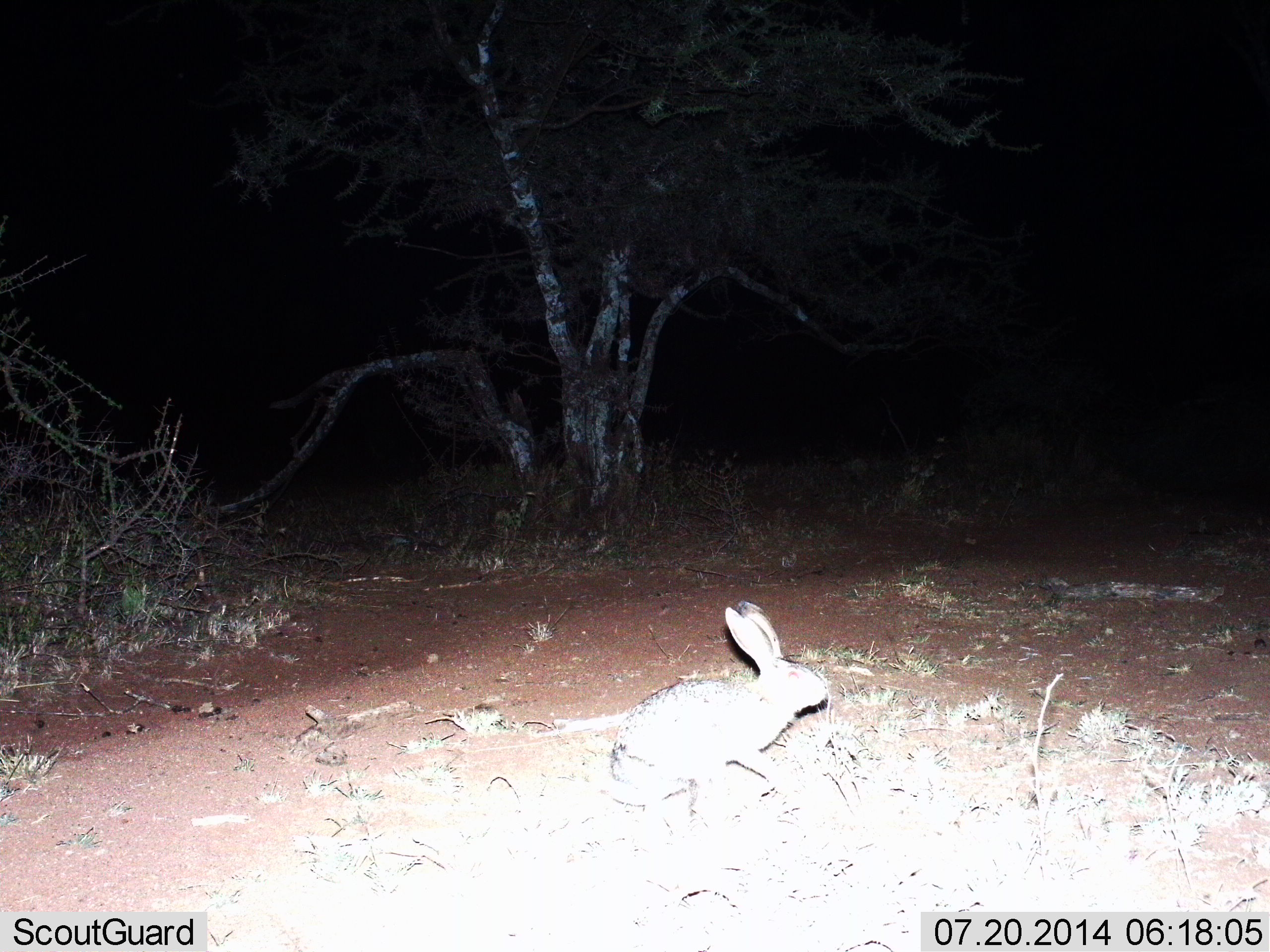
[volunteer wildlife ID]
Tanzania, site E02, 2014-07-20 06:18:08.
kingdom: Animalia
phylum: Chordata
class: Mammalia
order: Lagomorpha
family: Leporidae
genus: Lepus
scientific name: Lepus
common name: hare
Hare (Lepus), count 1. Behavior (volunteer vote fractions): standing 40%, resting 0%, moving 60%, interacting 0%. Young present (vote fraction): 0%. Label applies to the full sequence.